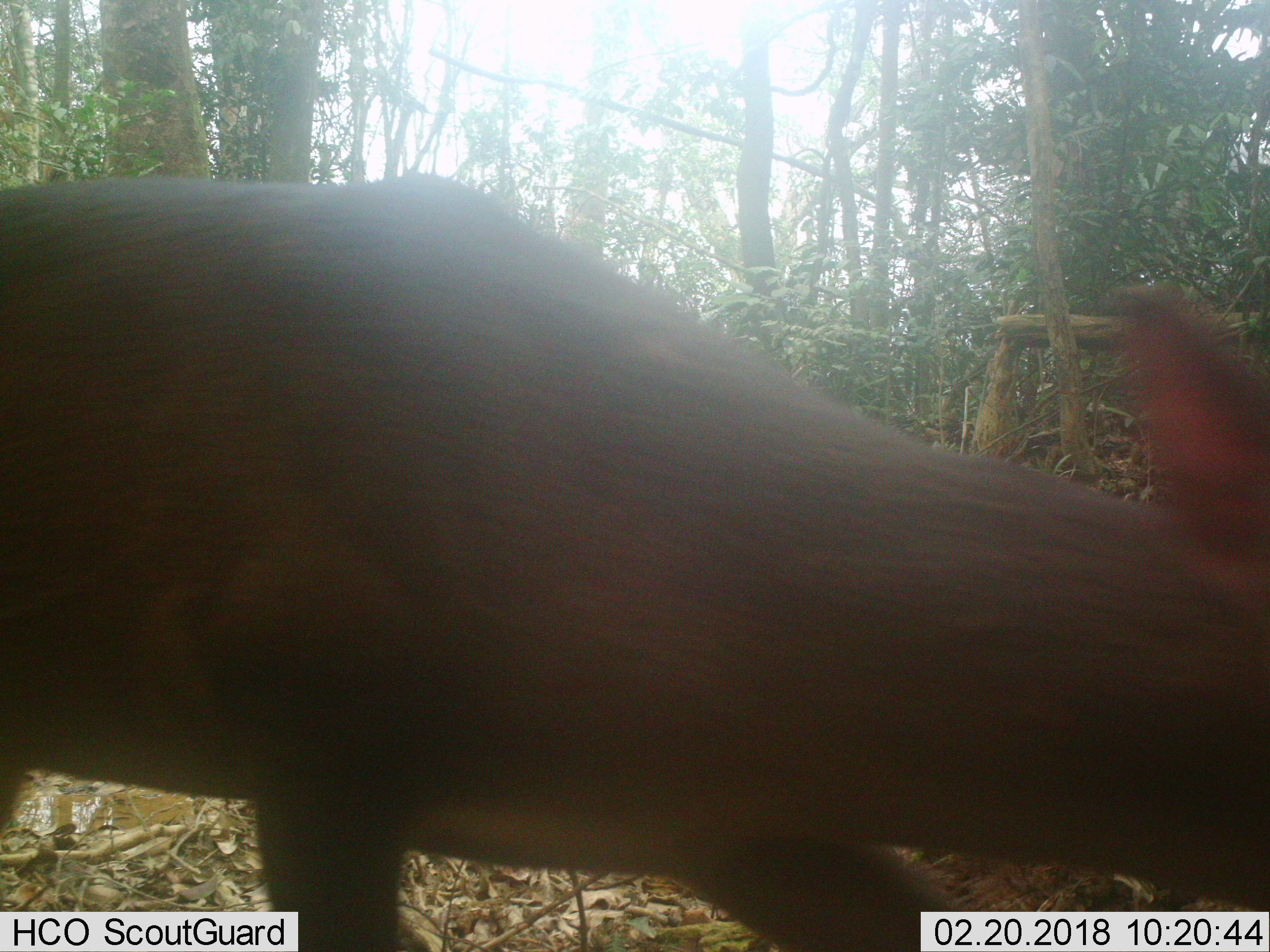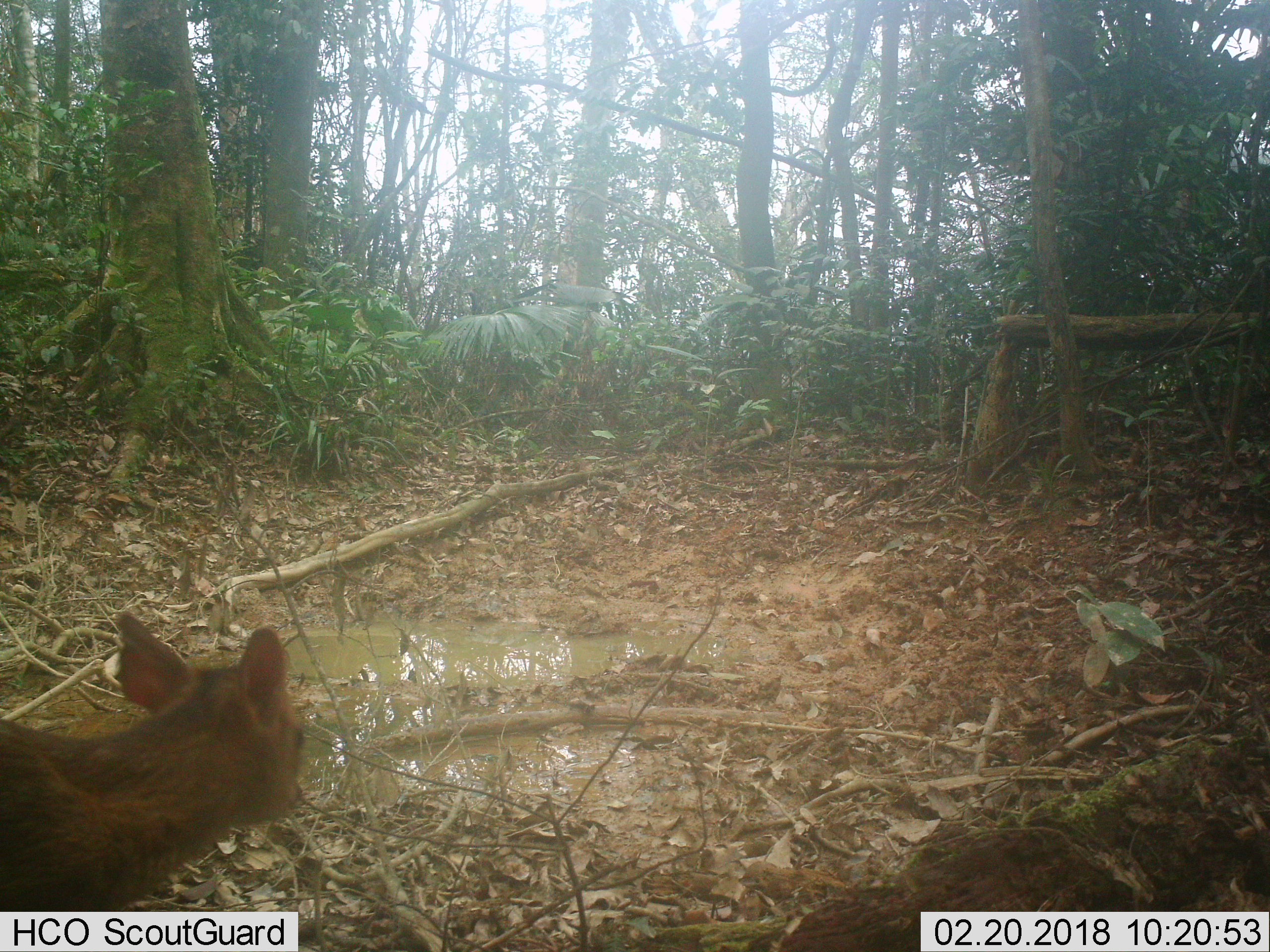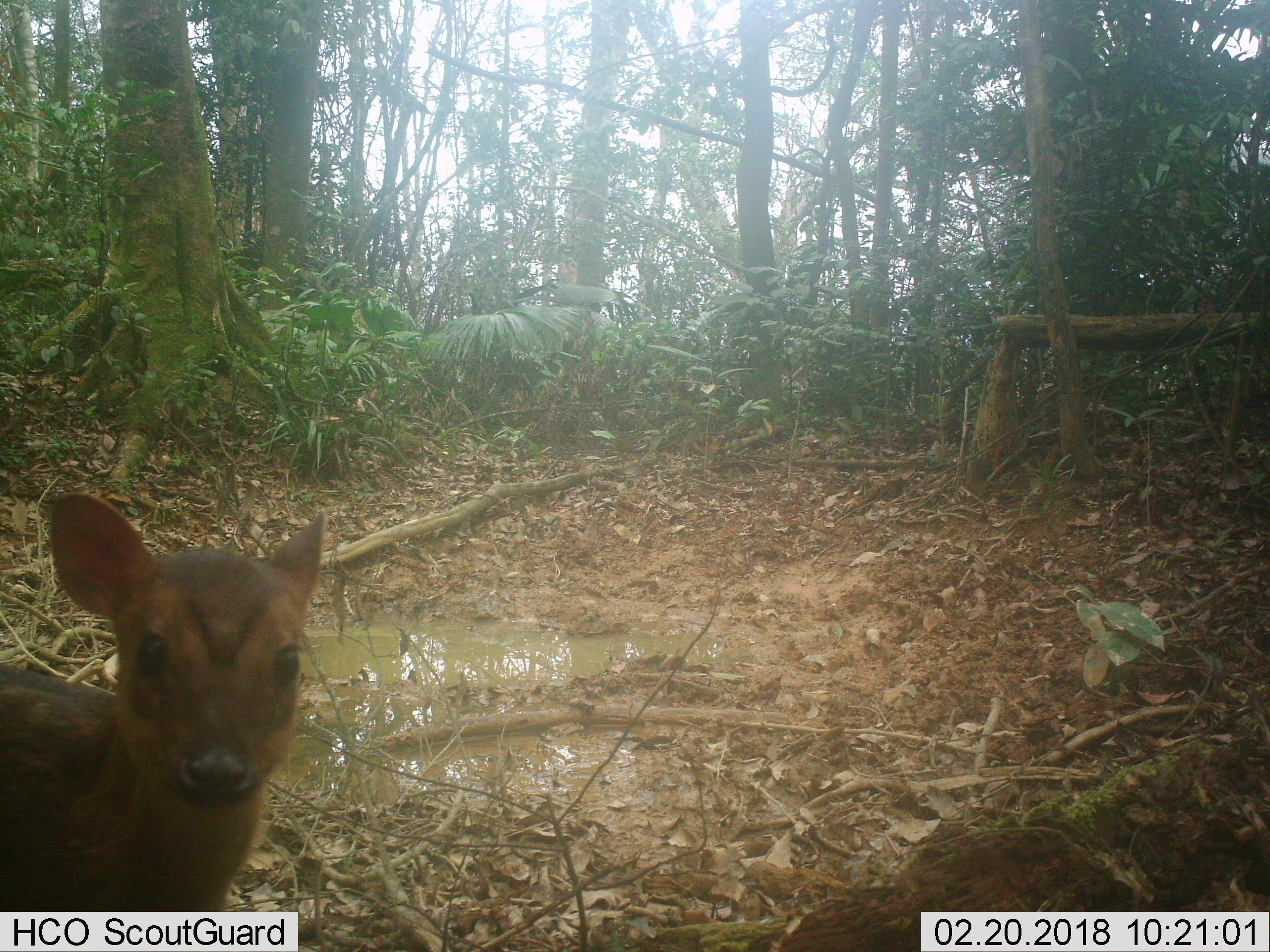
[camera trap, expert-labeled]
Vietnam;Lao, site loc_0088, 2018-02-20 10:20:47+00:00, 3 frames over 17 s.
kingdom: Animalia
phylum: Chordata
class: Mammalia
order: Artiodactyla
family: Cervidae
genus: Rusa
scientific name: Rusa unicolor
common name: sambar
Sambar (Rusa unicolor). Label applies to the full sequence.